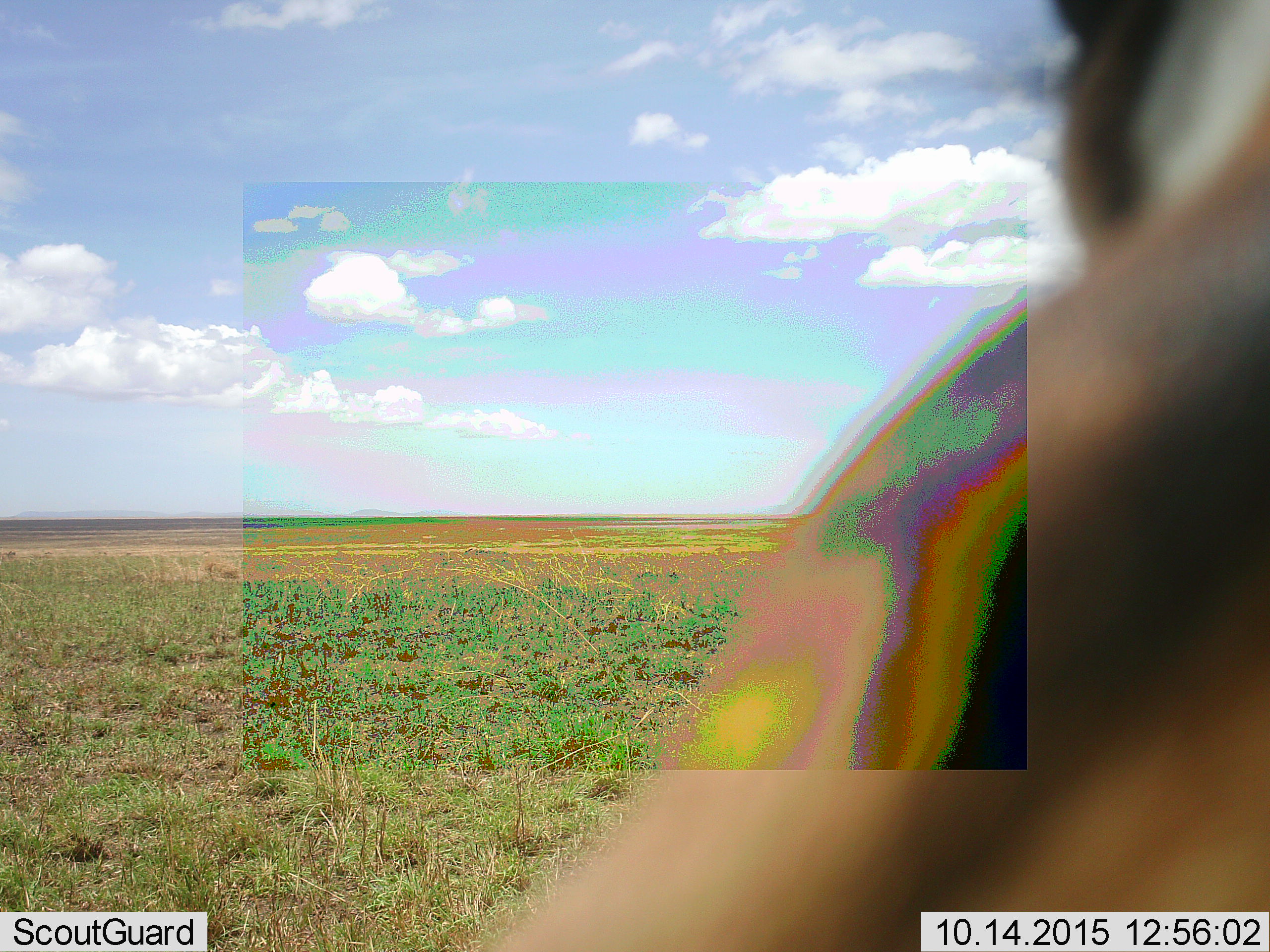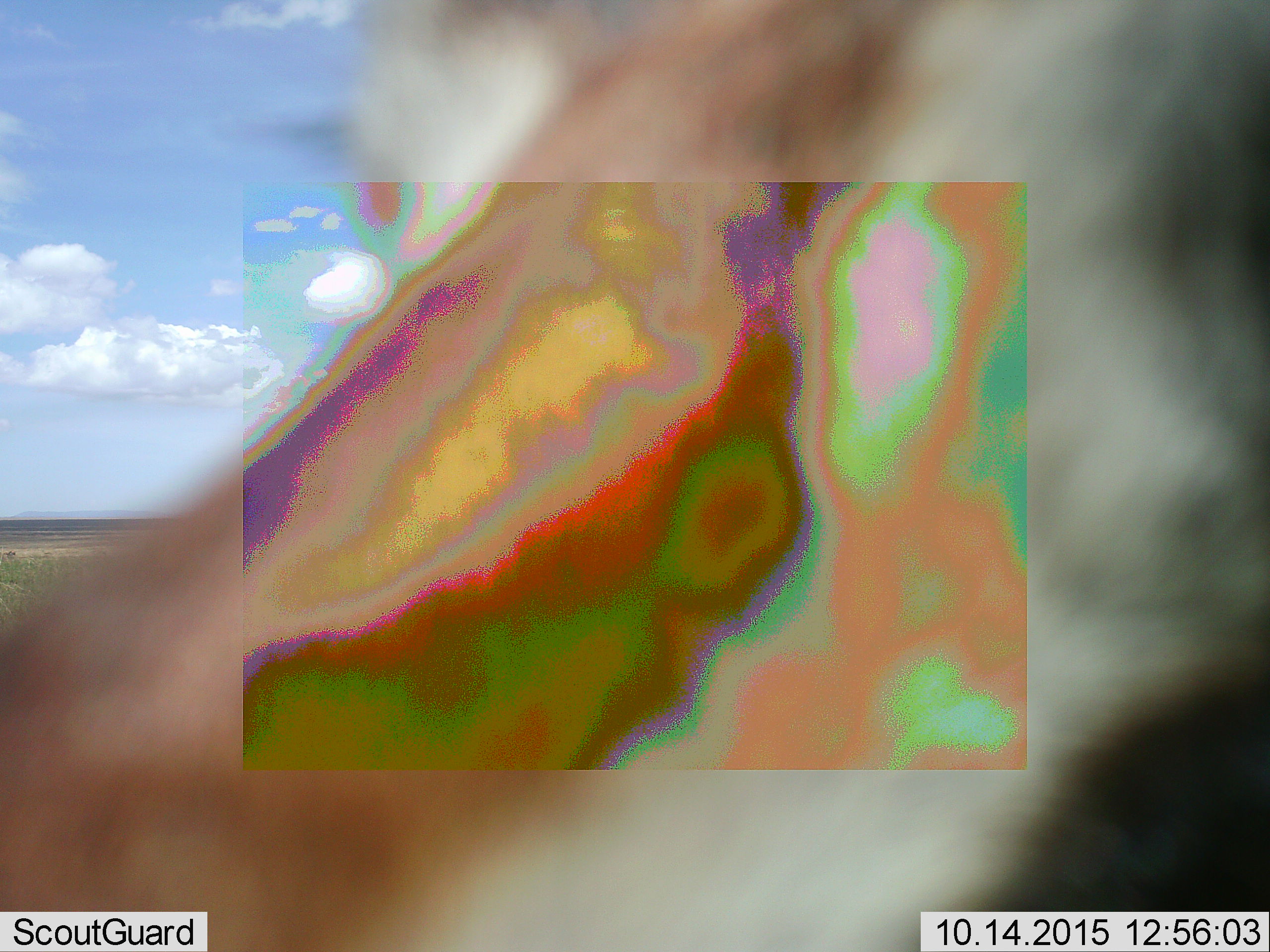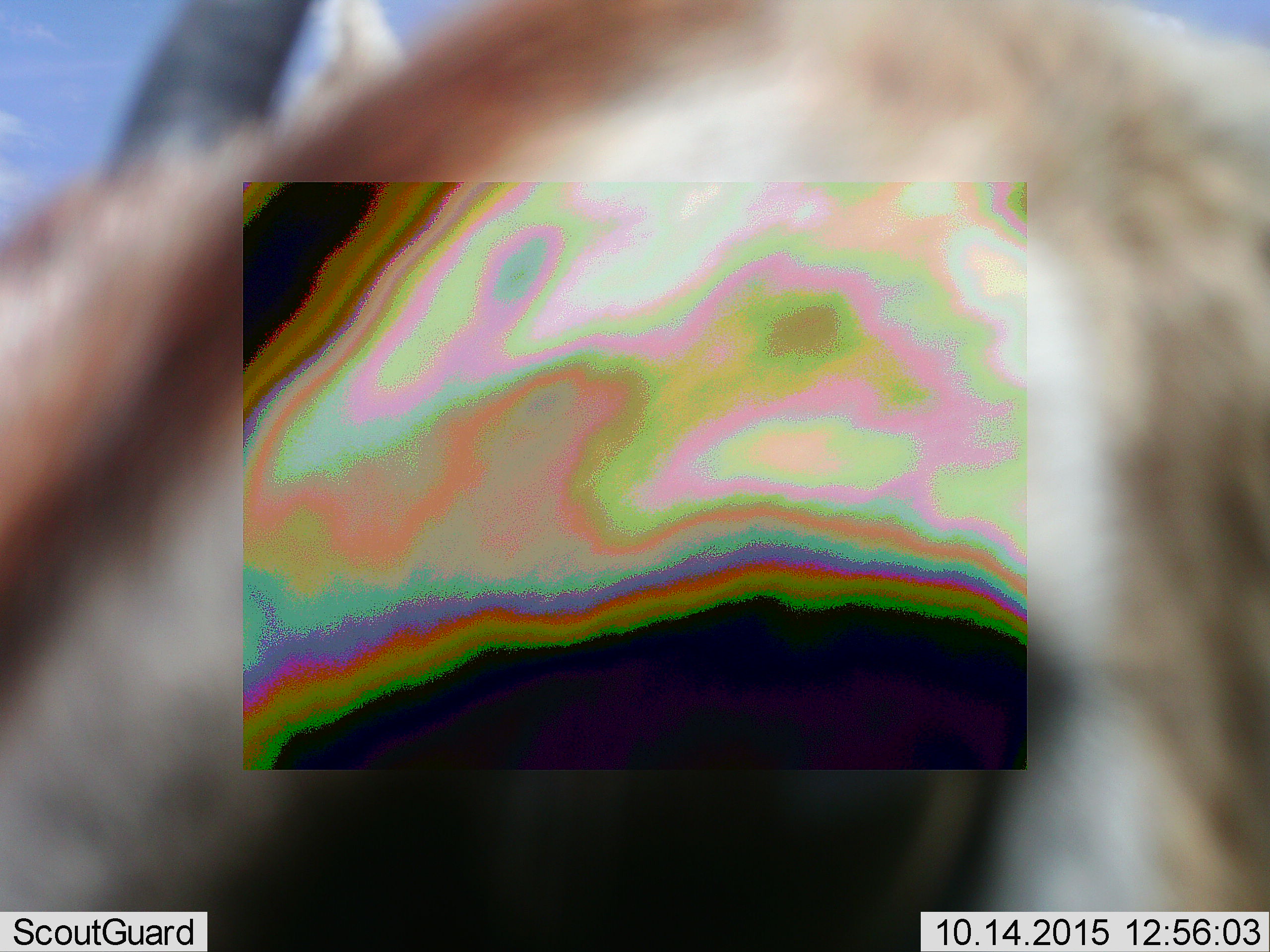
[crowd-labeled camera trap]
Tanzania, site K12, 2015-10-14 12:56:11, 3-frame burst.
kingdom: Animalia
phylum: Chordata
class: Mammalia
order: Artiodactyla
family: Bovidae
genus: Eudorcas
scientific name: Eudorcas thomsonii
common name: thomson's gazelle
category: gazellethomsons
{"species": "gazellethomsons (thomson's gazelle) (Eudorcas thomsonii)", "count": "1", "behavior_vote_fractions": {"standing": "17%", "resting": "0%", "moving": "83%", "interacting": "0%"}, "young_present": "0%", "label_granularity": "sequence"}